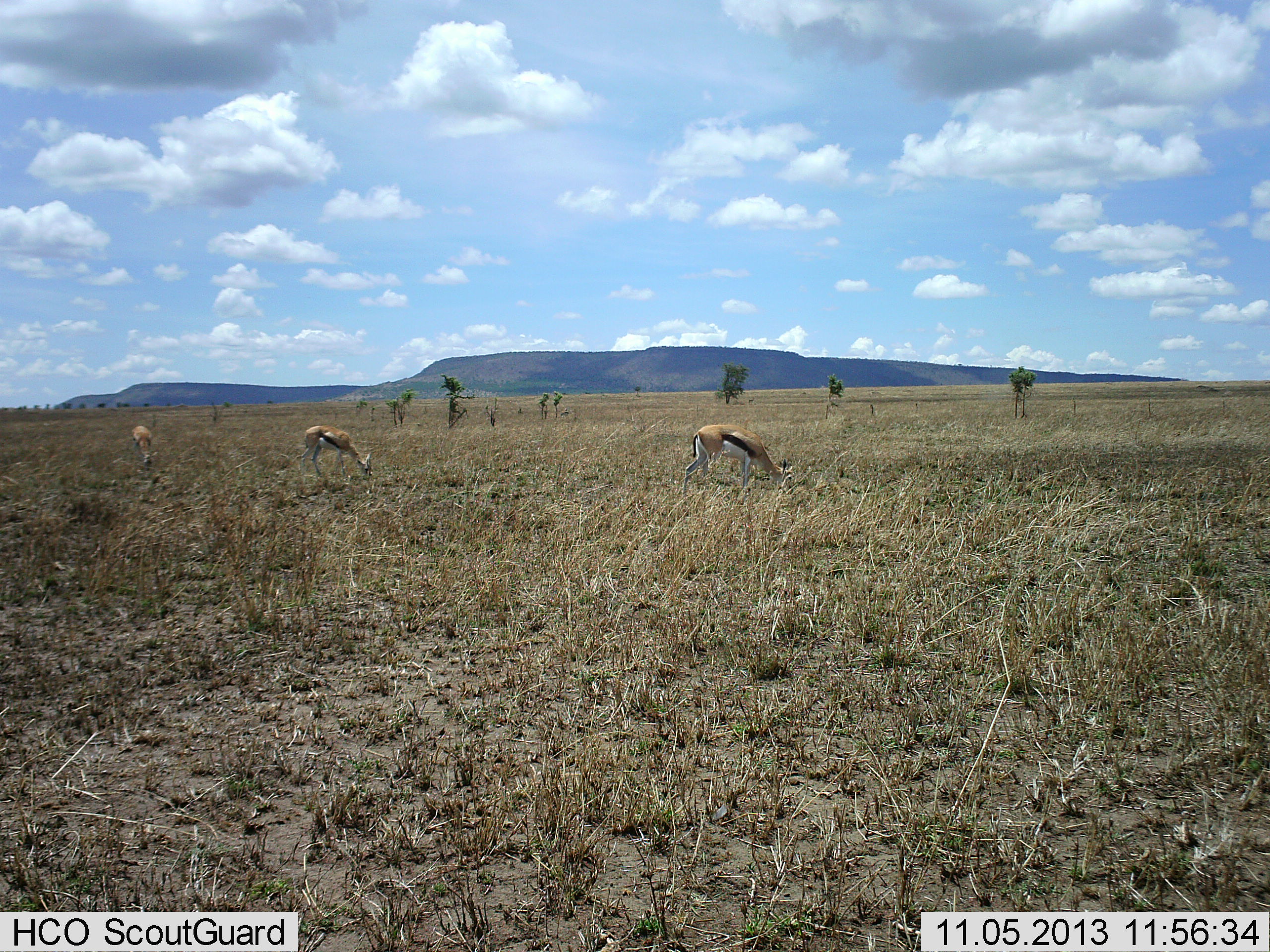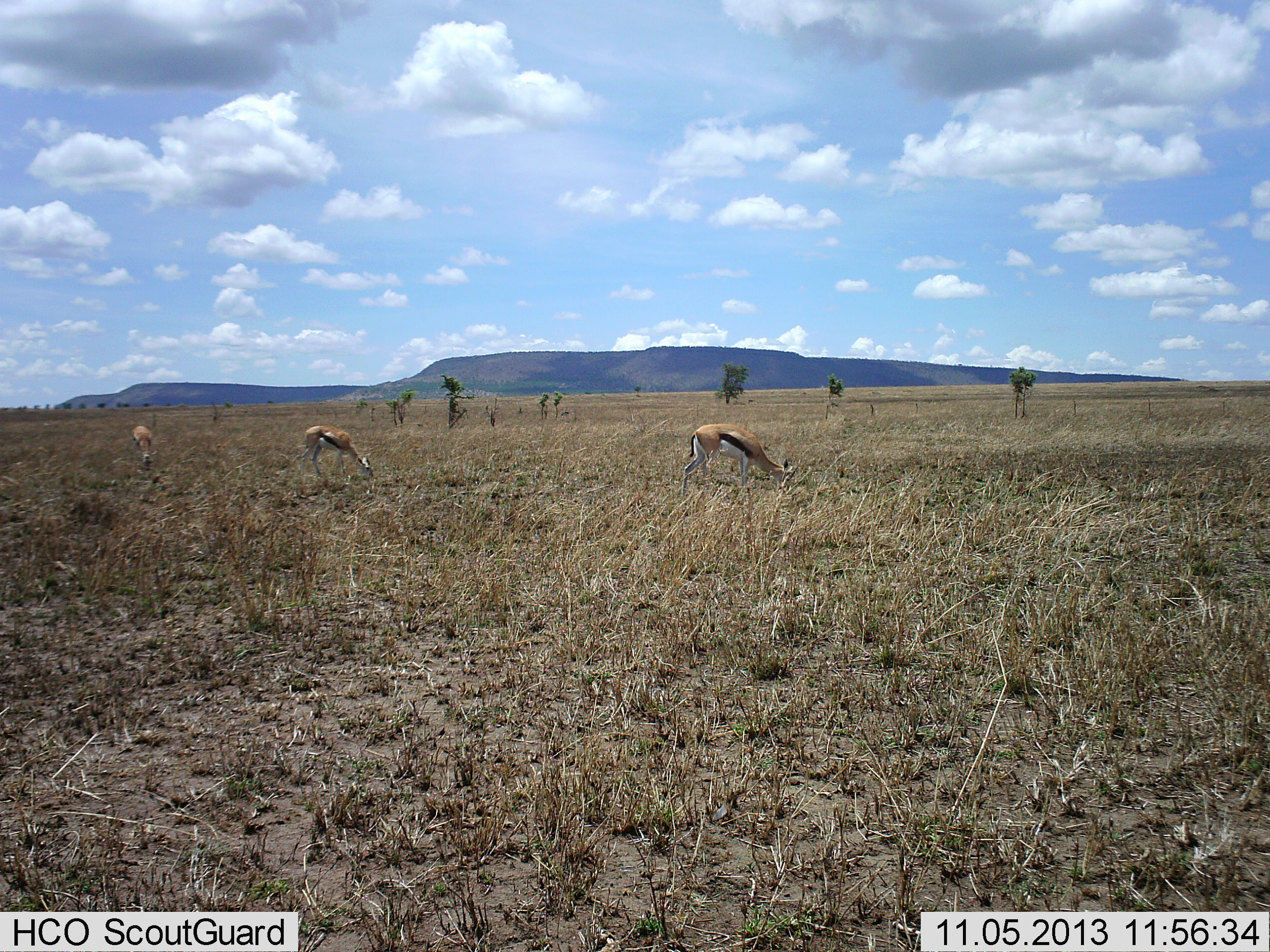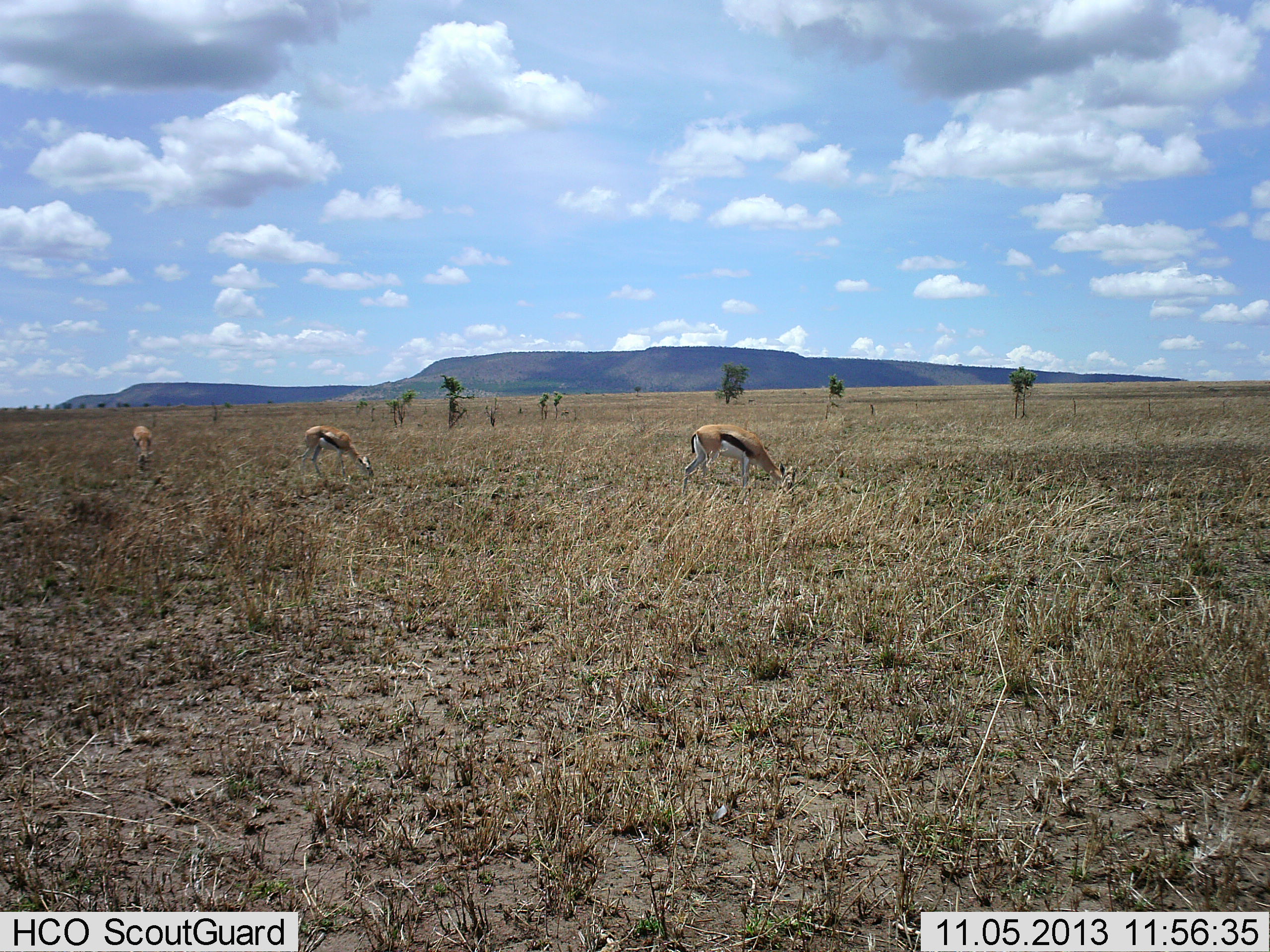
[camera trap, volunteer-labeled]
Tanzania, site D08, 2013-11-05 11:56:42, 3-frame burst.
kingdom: Animalia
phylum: Chordata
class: Mammalia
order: Artiodactyla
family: Bovidae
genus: Eudorcas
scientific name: Eudorcas thomsonii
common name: thomson's gazelle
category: gazellethomsons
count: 3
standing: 10%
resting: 10%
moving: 0%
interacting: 0%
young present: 0%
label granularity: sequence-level